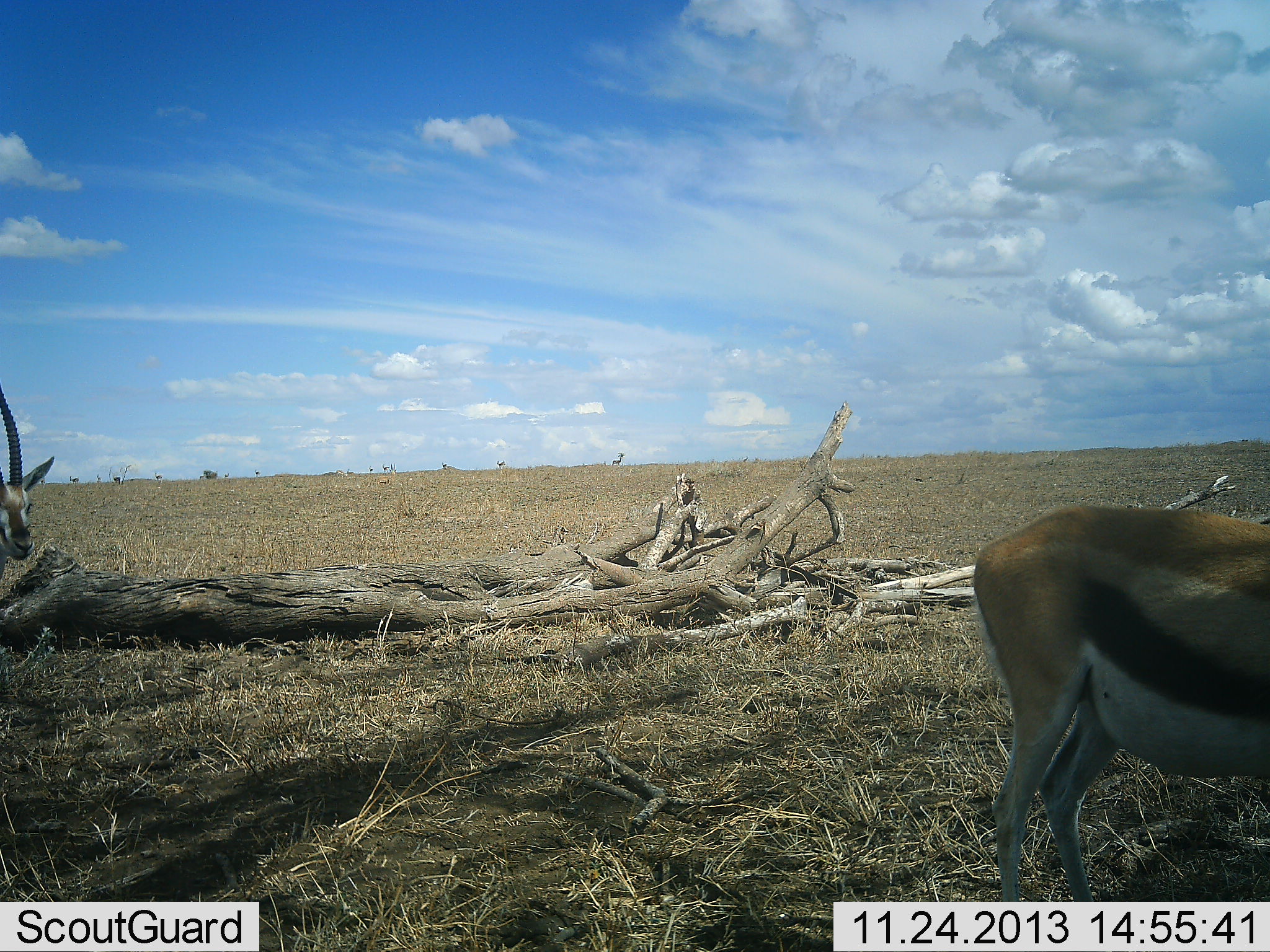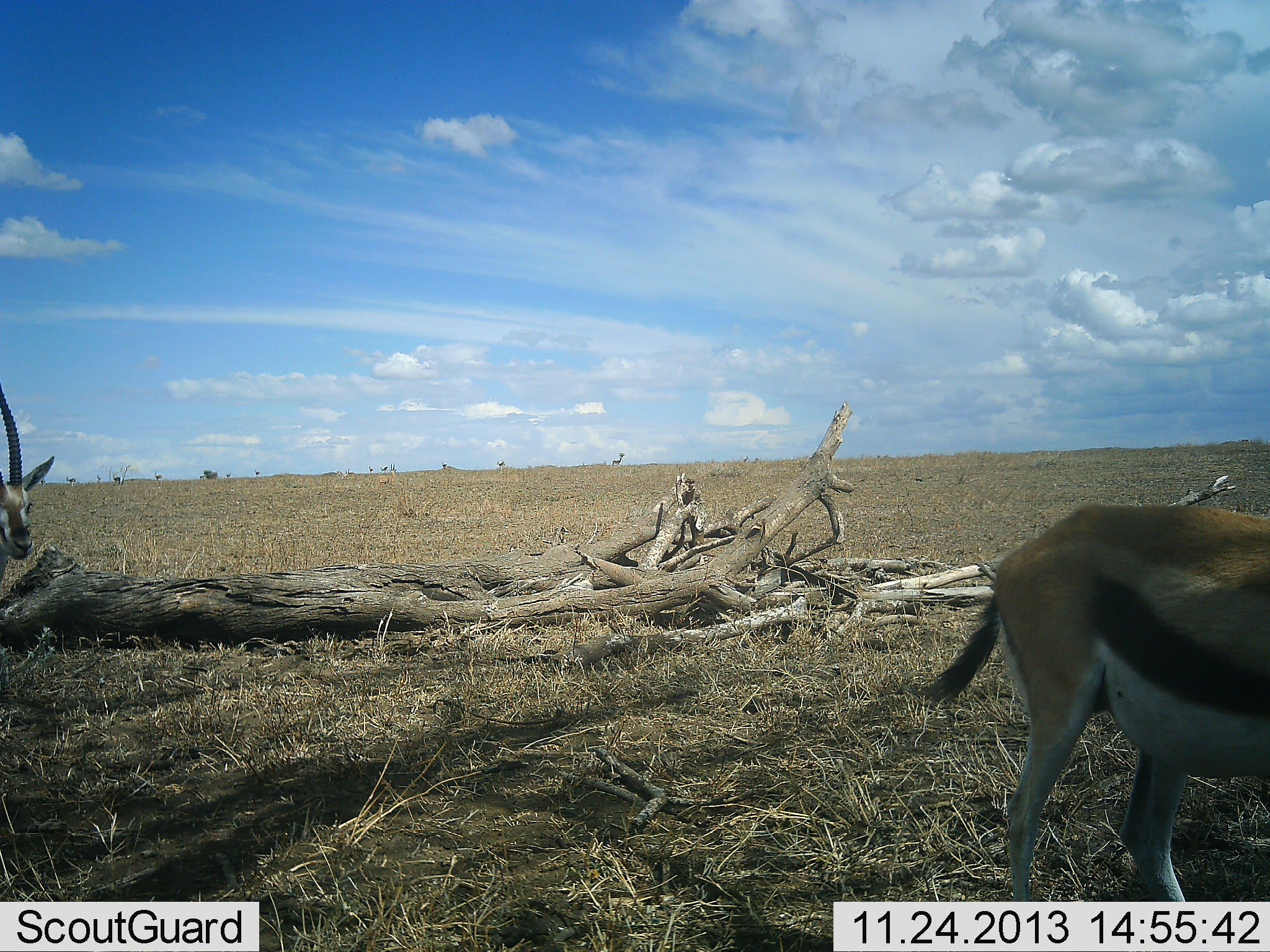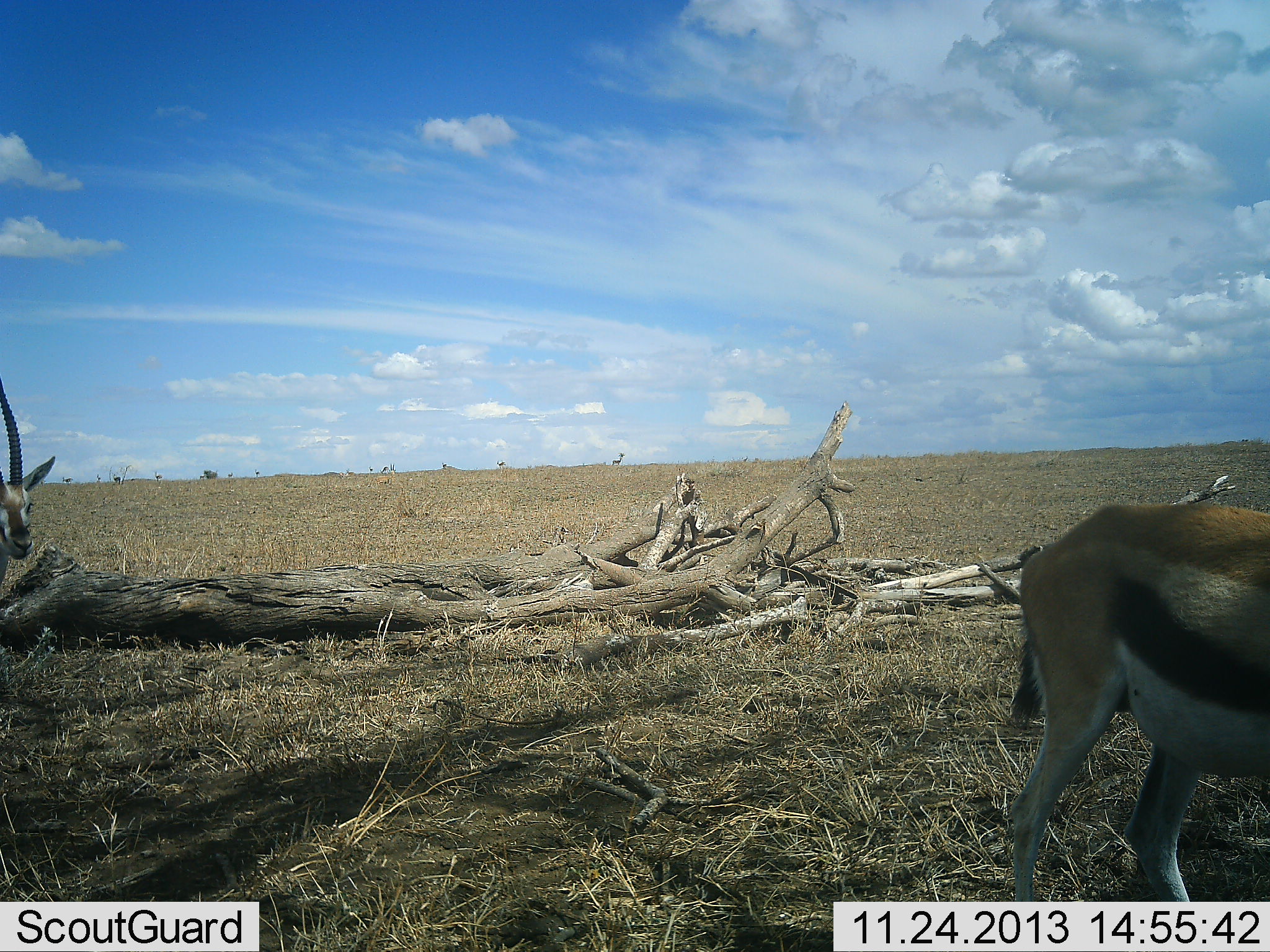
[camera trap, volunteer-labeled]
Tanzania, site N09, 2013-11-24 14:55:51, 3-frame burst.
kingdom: Animalia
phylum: Chordata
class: Mammalia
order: Artiodactyla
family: Bovidae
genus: Eudorcas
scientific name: Eudorcas thomsonii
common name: thomson's gazelle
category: gazellethomsons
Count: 2.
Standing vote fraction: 75%.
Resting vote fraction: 8%.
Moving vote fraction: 42%.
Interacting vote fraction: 0%.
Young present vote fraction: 0%.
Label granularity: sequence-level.